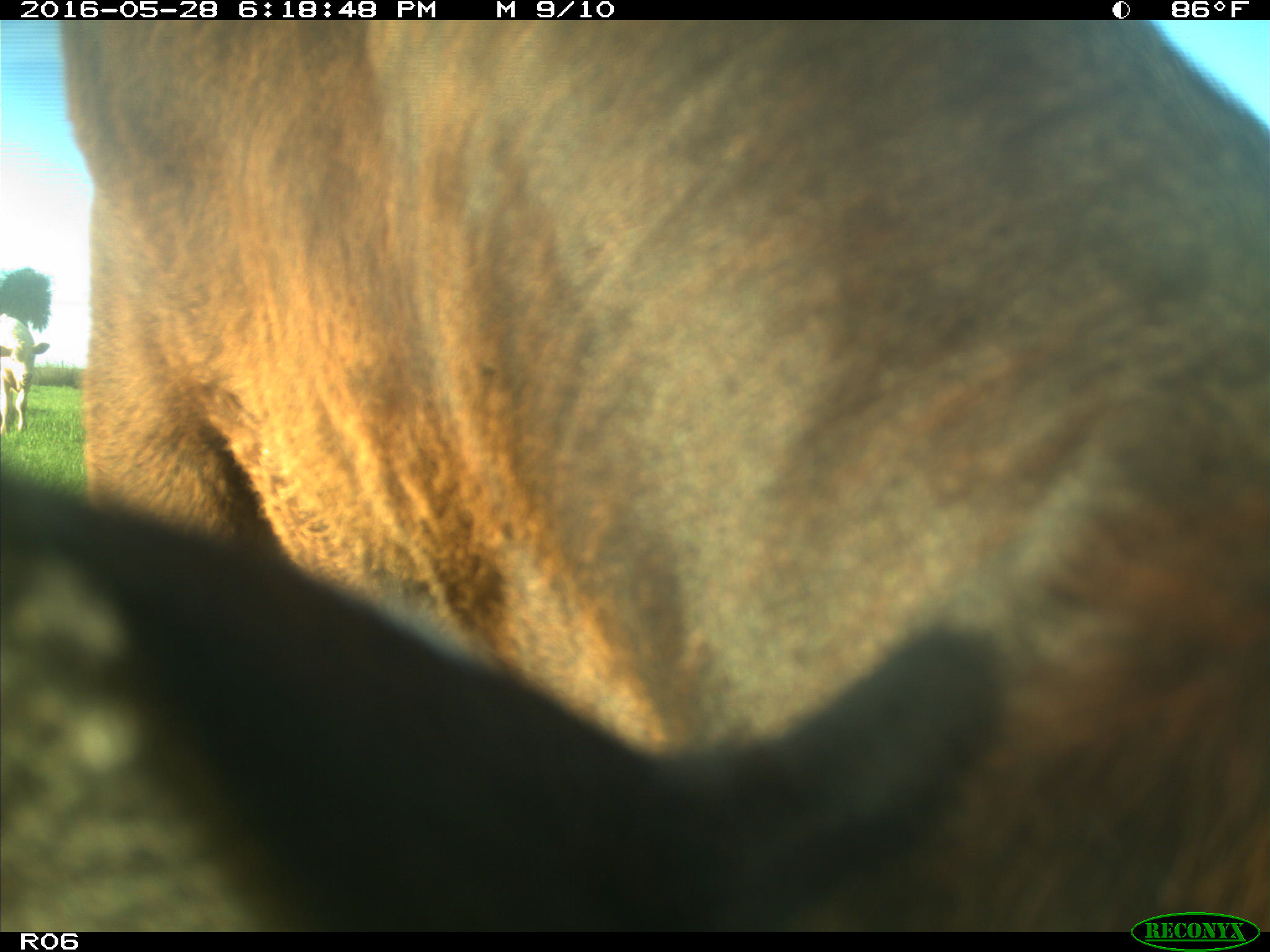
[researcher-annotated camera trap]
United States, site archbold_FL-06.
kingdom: Animalia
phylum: Chordata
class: Mammalia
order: Artiodactyla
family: Bovidae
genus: Bos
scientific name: Bos taurus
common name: domestic cow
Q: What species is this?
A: Bos taurus (domestic cow).